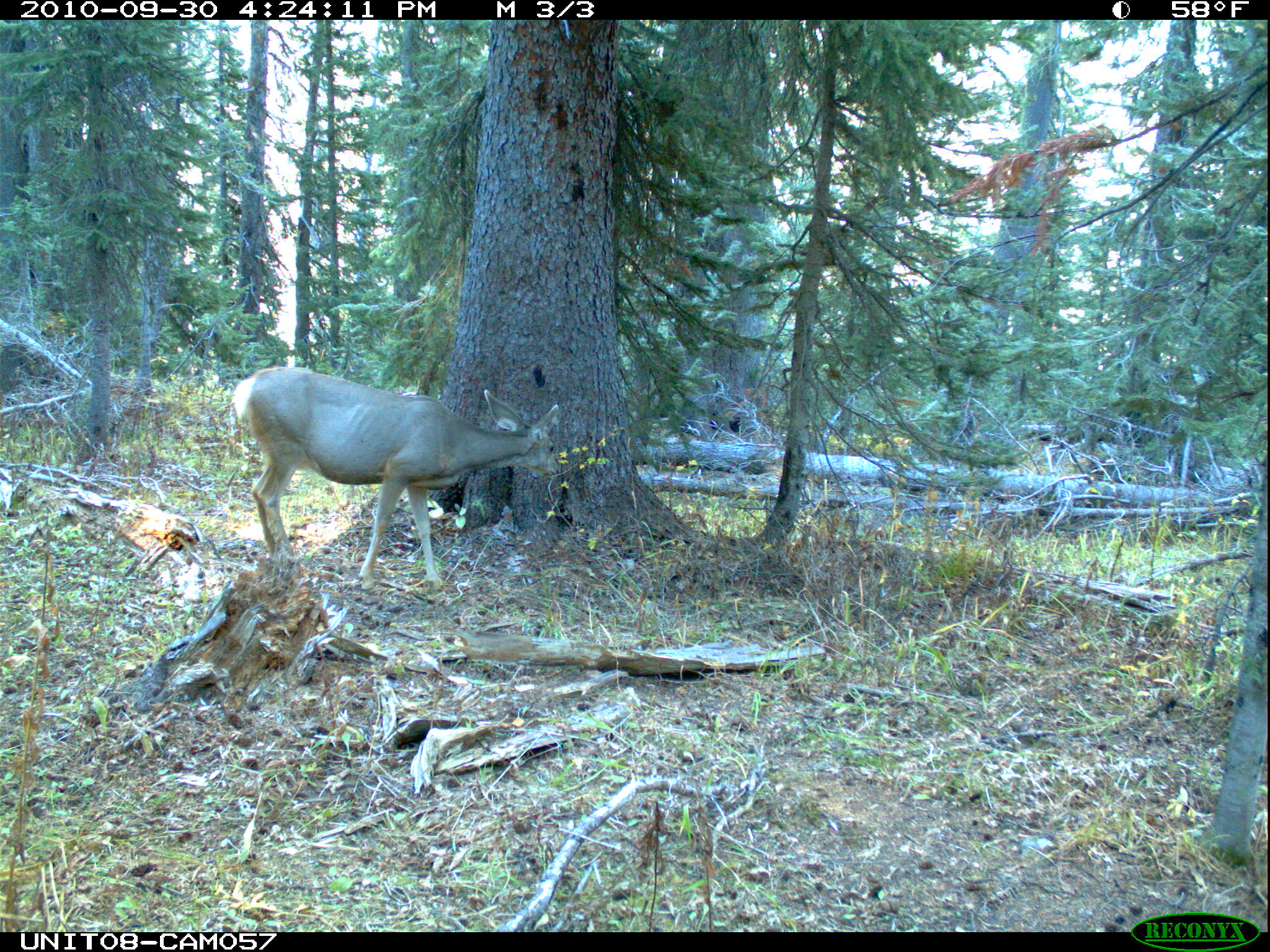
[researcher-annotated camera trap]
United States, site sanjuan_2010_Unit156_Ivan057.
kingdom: Animalia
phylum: Chordata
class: Mammalia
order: Artiodactyla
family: Cervidae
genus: Odocoileus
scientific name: Odocoileus hemionus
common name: mule deer